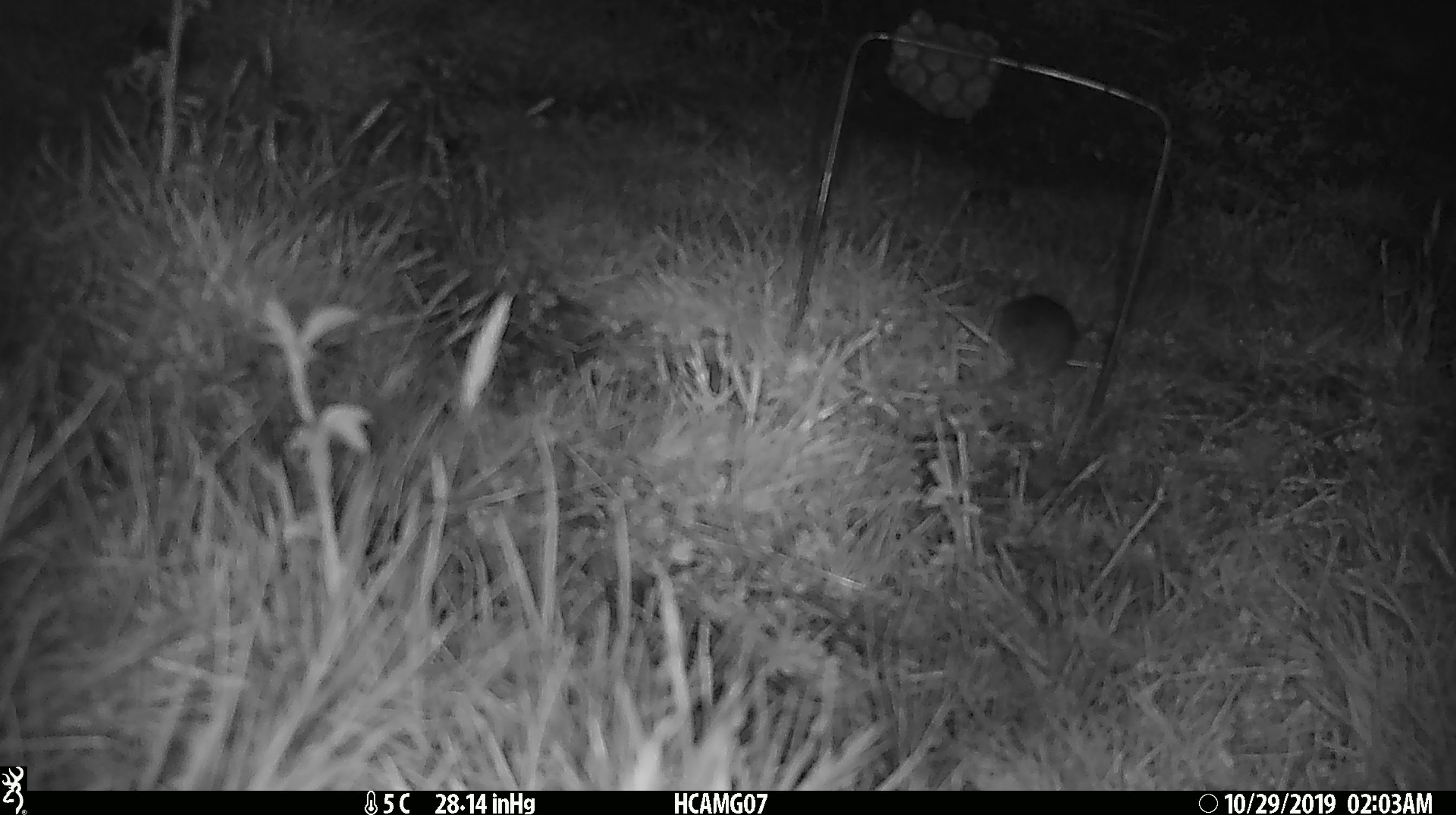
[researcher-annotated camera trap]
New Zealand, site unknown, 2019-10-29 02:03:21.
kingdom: Animalia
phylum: Chordata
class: Mammalia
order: Rodentia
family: Muridae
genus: Mus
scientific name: Mus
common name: mouse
Mouse (Mus).